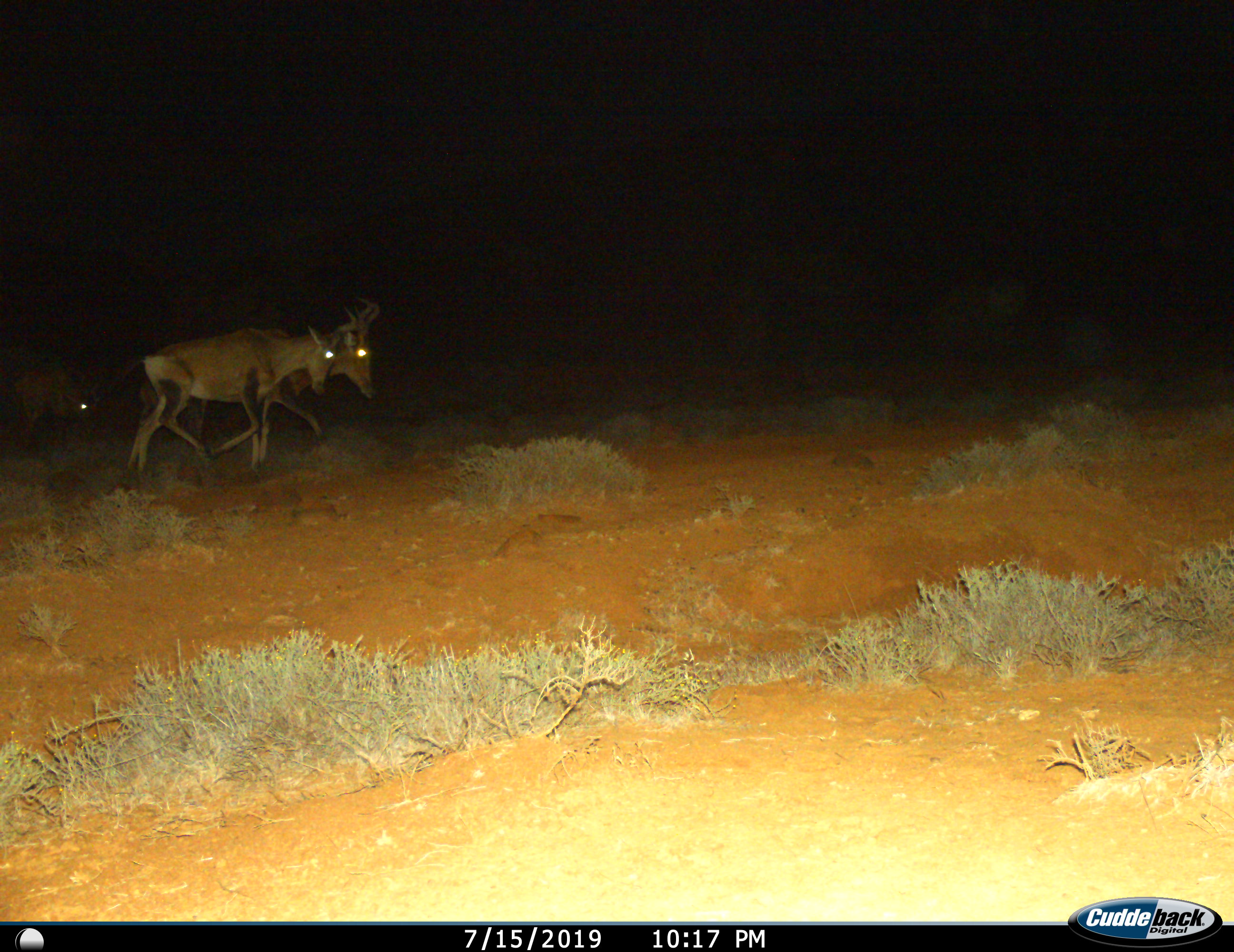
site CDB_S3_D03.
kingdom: Animalia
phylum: Chordata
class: Mammalia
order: Artiodactyla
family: Bovidae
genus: Alcelaphus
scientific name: Alcelaphus buselaphus caama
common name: red hartebeest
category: hartebeestred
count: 3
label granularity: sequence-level